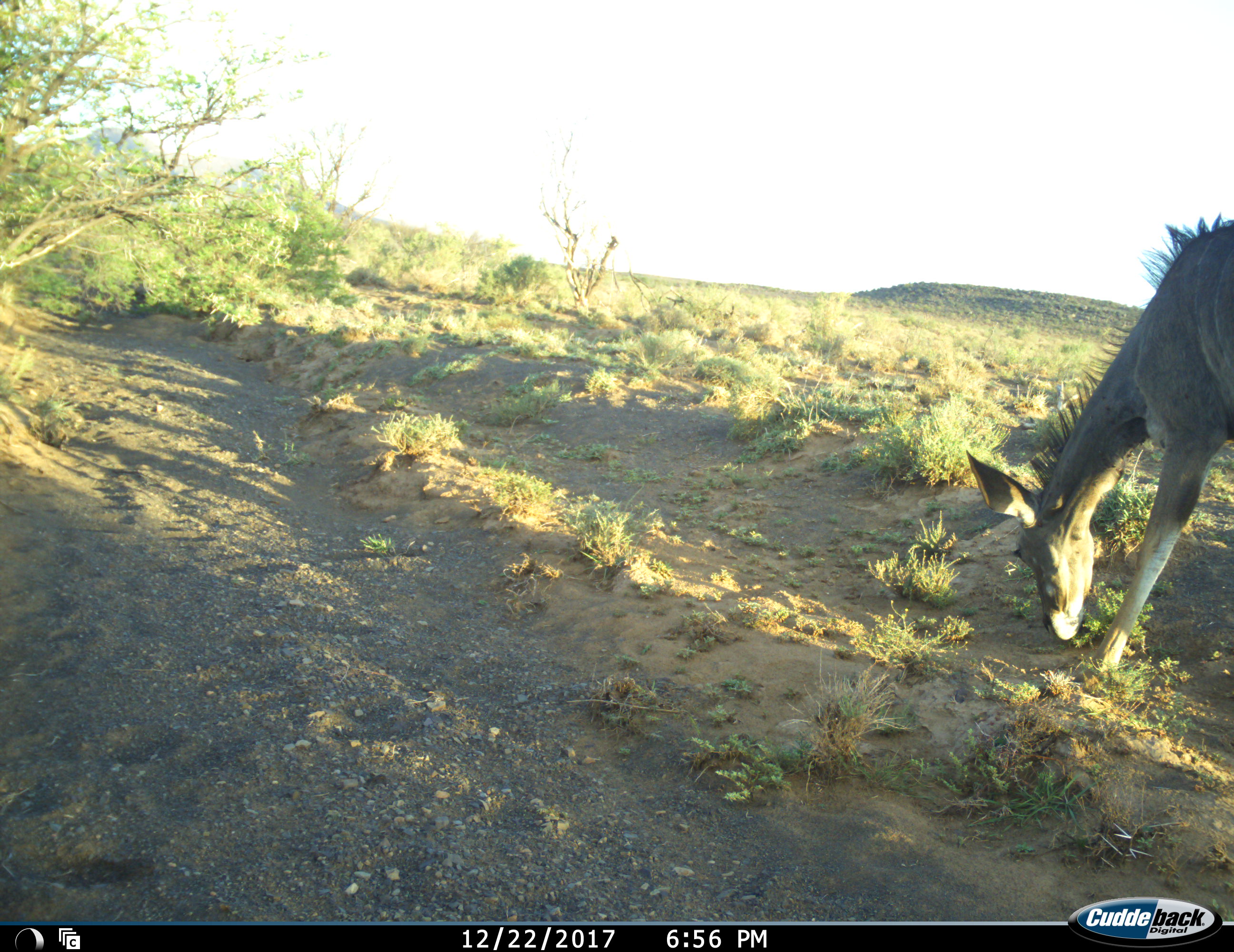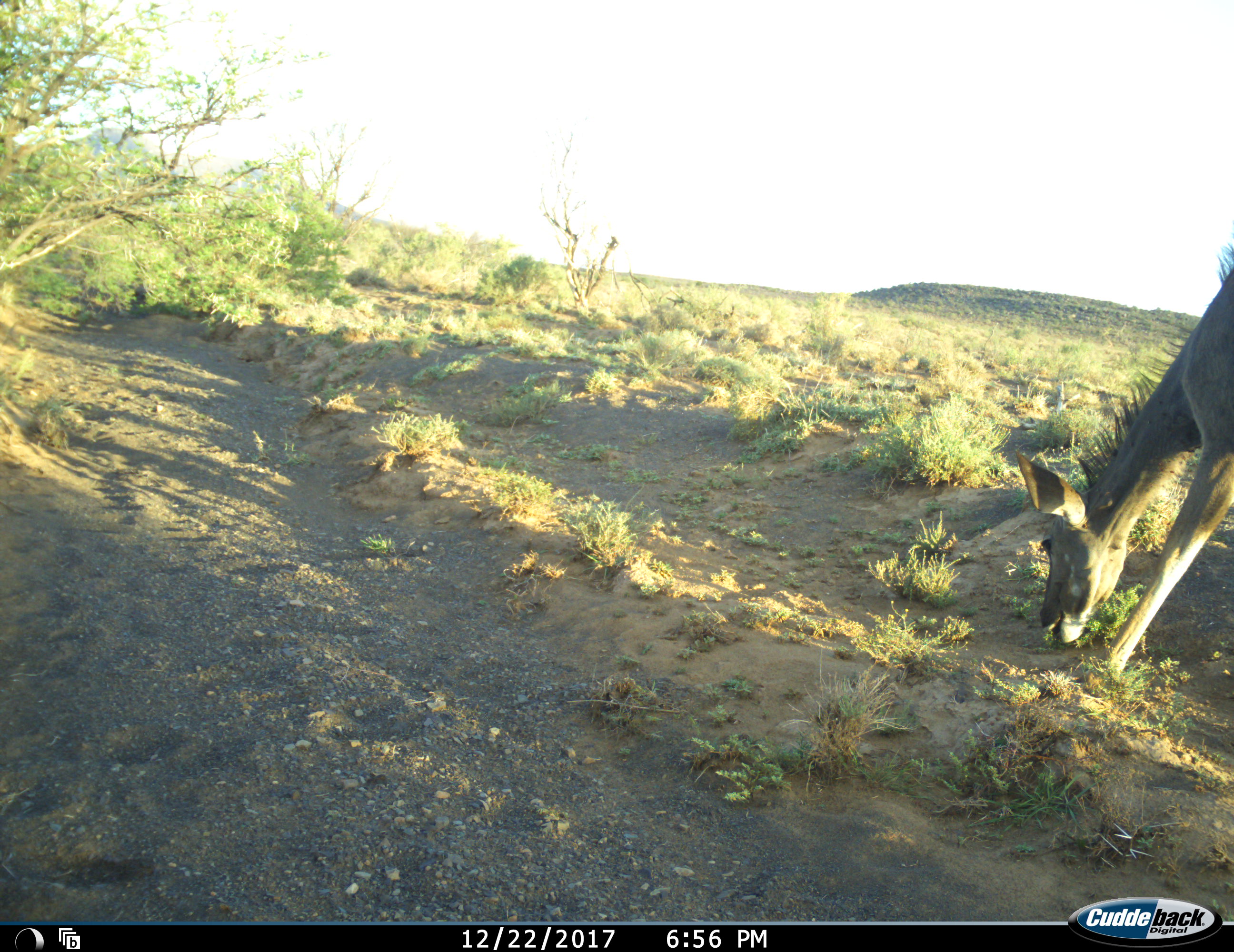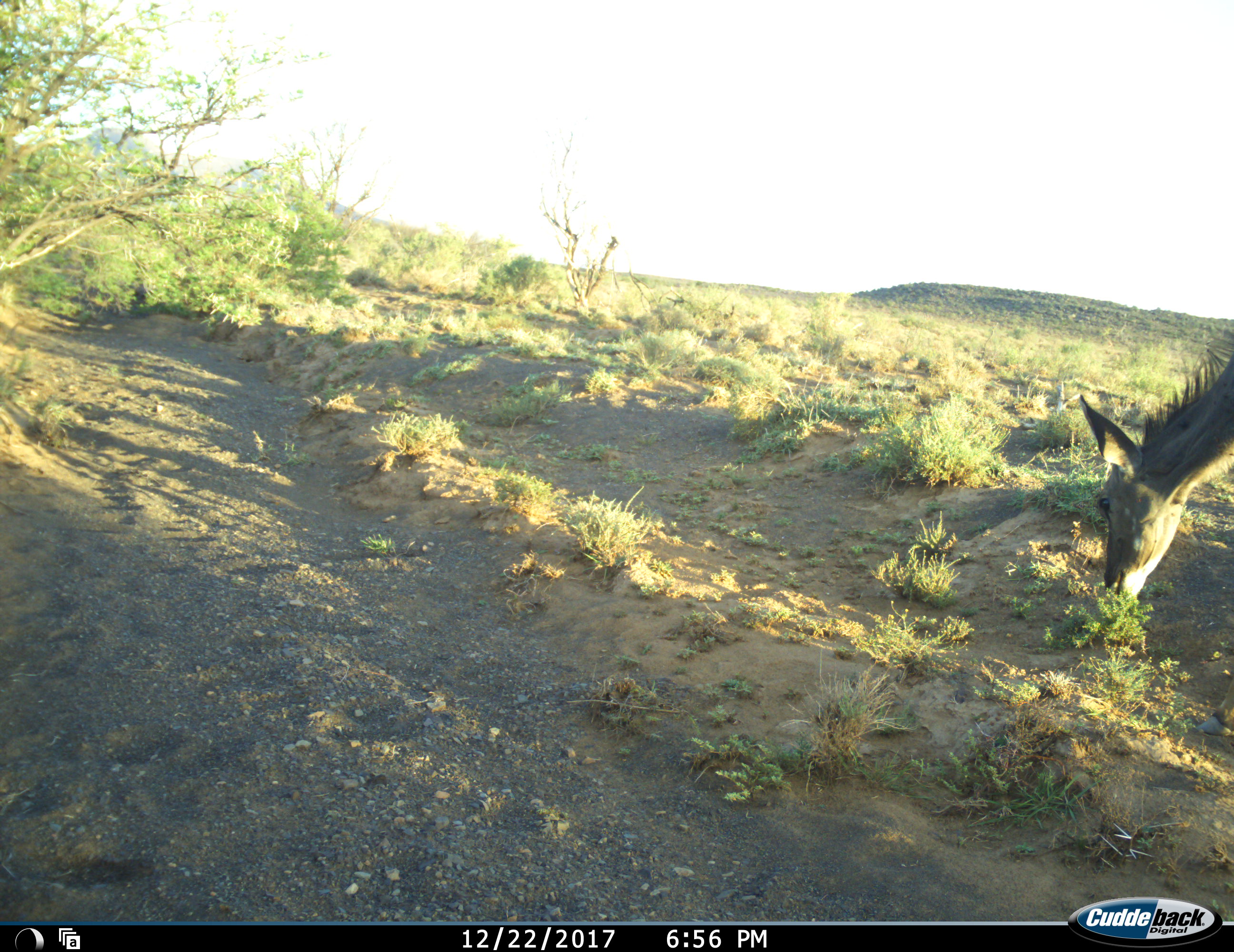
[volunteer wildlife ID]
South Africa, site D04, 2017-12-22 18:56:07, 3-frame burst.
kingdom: Animalia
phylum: Chordata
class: Mammalia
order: Artiodactyla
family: Bovidae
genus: Tragelaphus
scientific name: Tragelaphus strepsiceros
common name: greater kudu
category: kudu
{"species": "kudu (greater kudu) (Tragelaphus strepsiceros)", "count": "1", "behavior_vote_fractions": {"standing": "33%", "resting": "0%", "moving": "17%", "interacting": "0%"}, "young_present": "0%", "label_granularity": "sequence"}